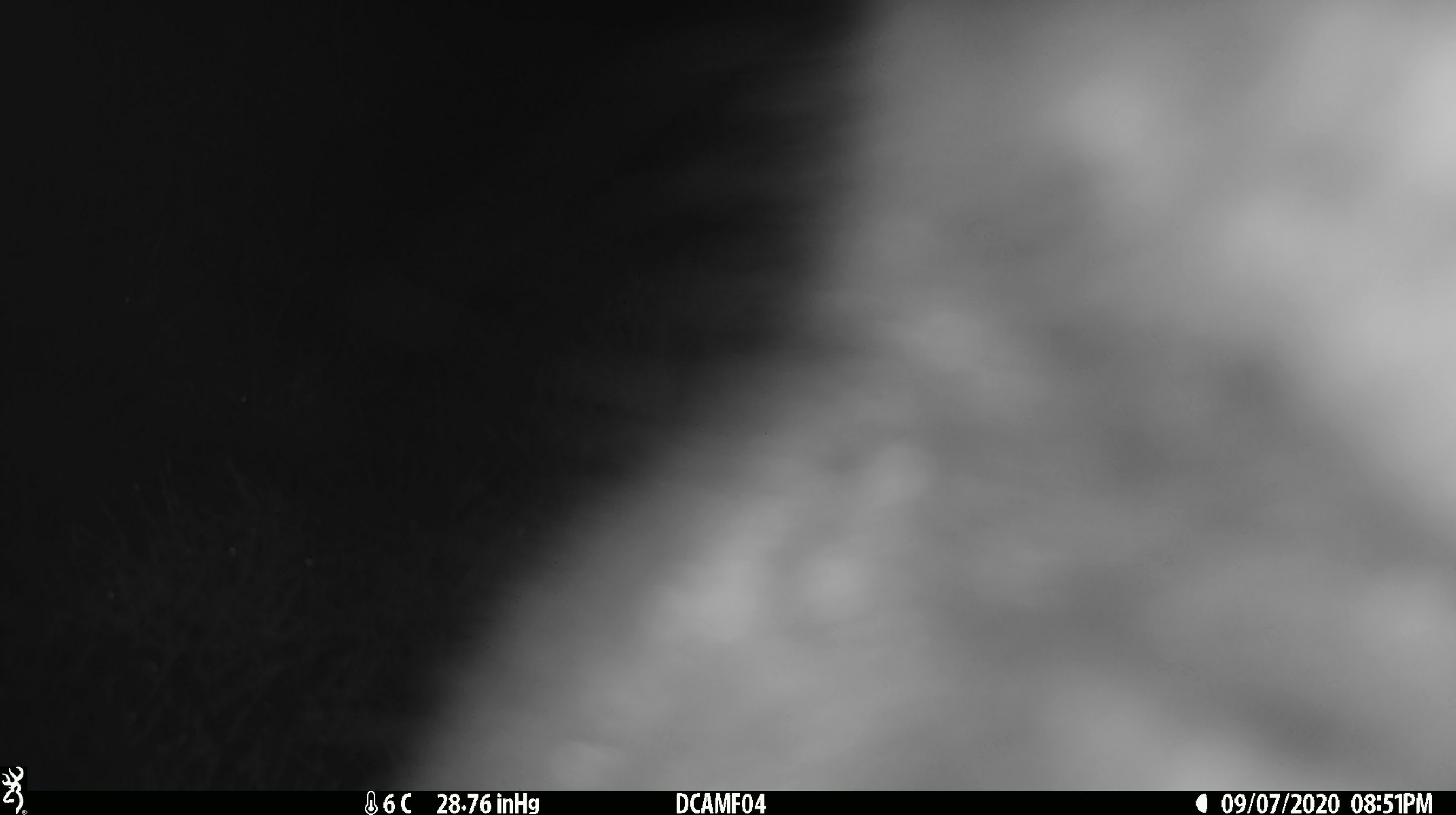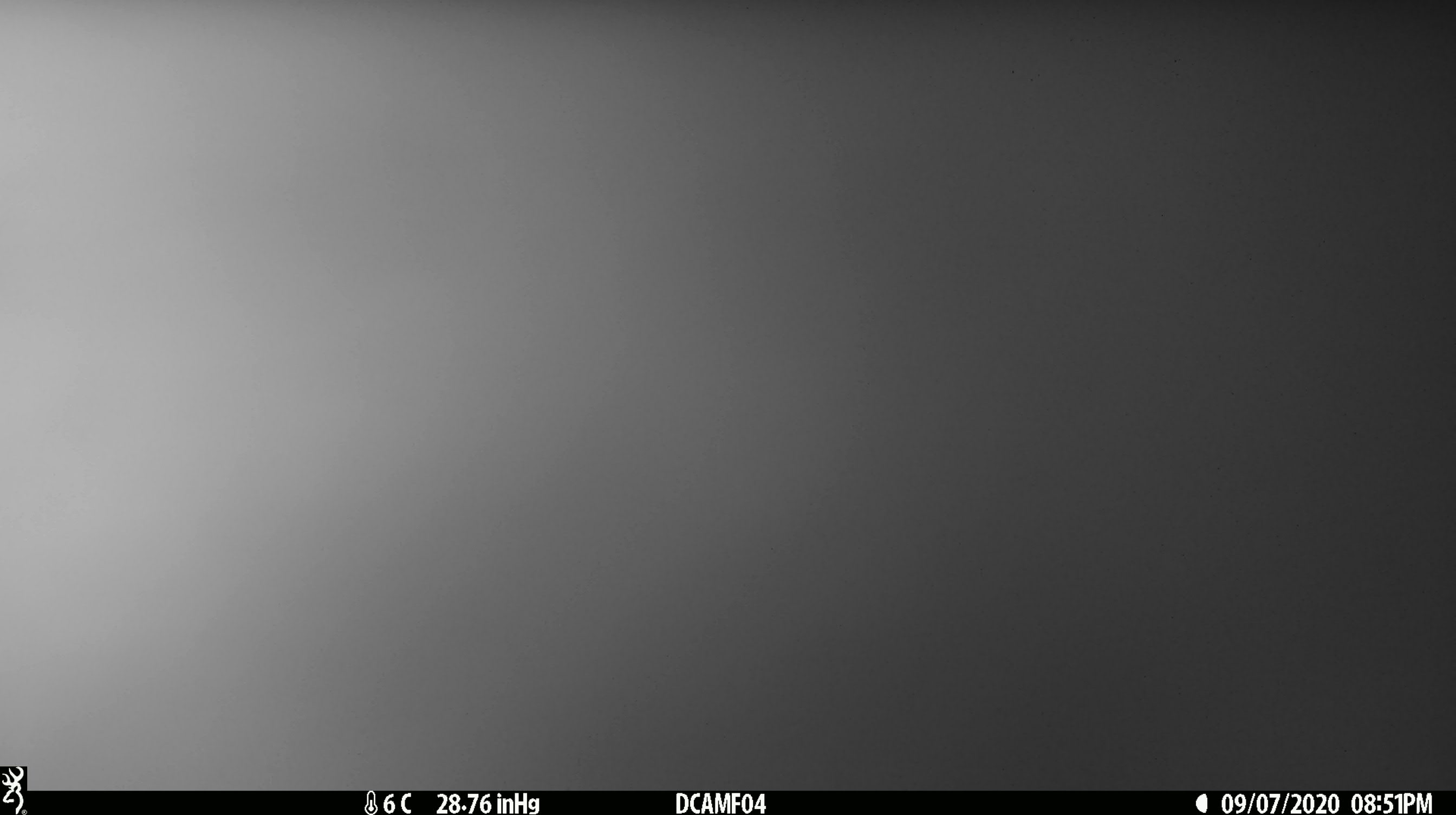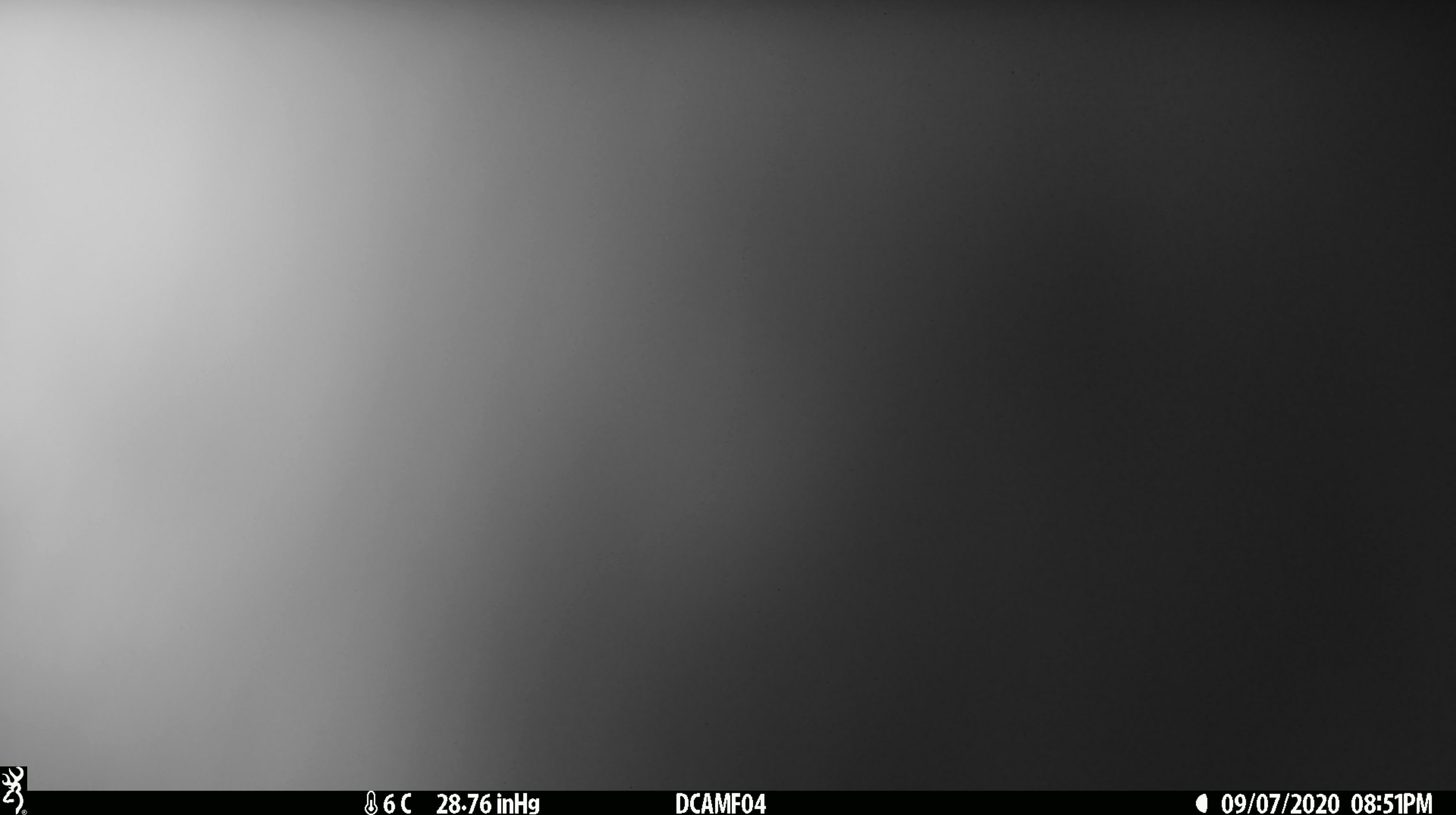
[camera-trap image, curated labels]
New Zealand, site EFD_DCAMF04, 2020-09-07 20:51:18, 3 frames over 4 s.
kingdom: Animalia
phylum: Chordata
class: Mammalia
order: Diprotodontia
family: Phalangeridae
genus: Trichosurus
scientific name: Trichosurus vulpecula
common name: common brushtail possum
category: possum